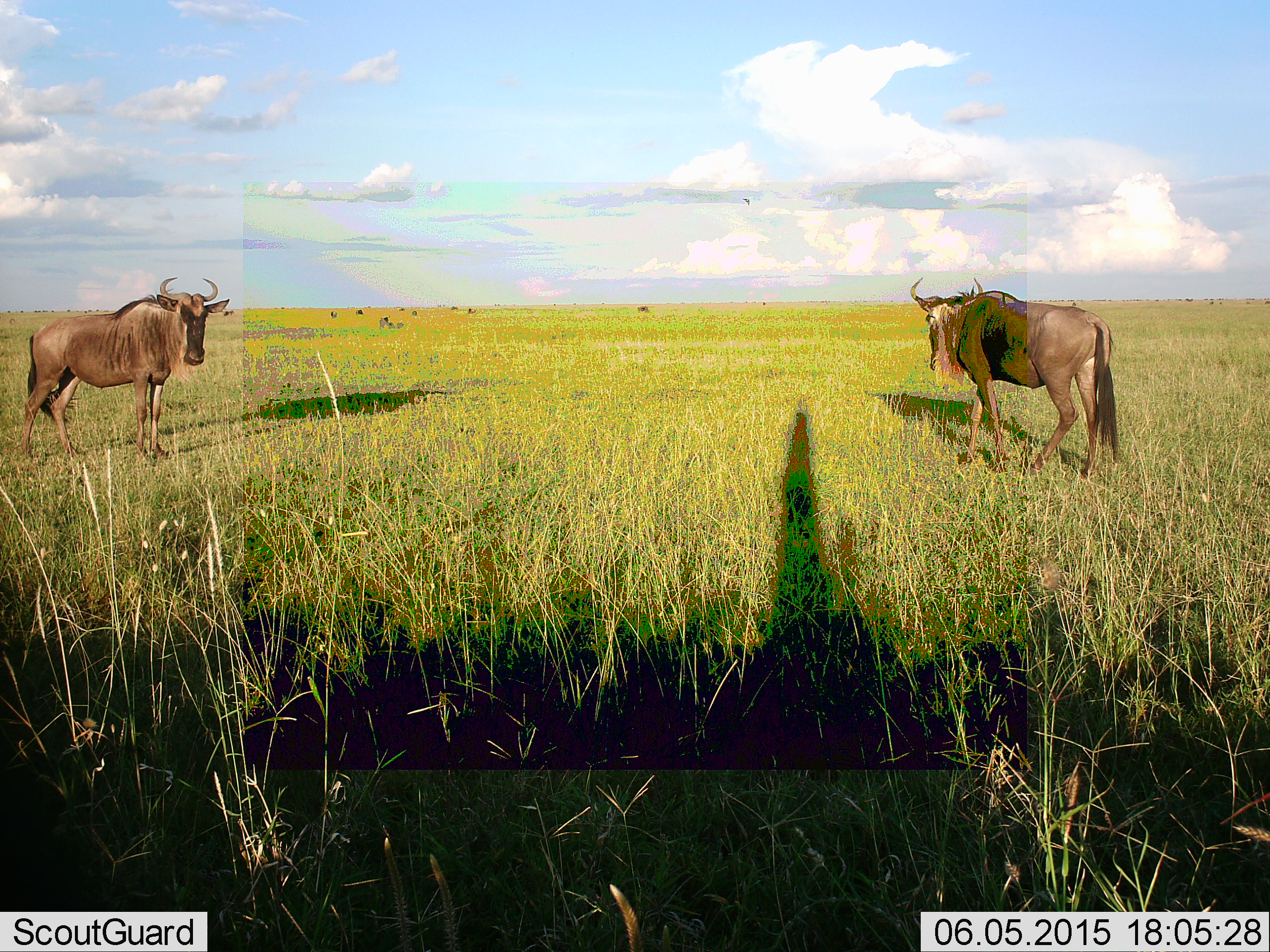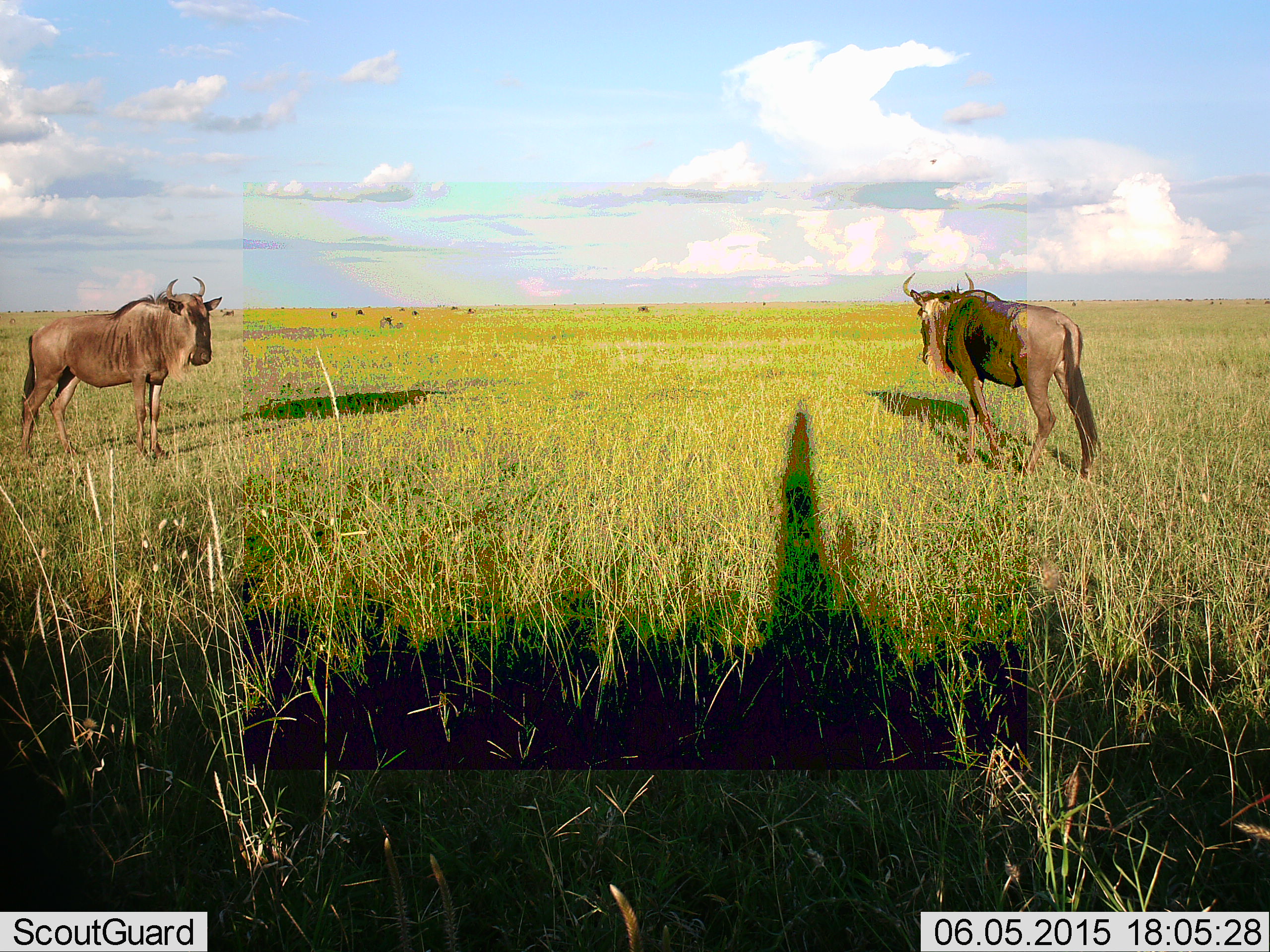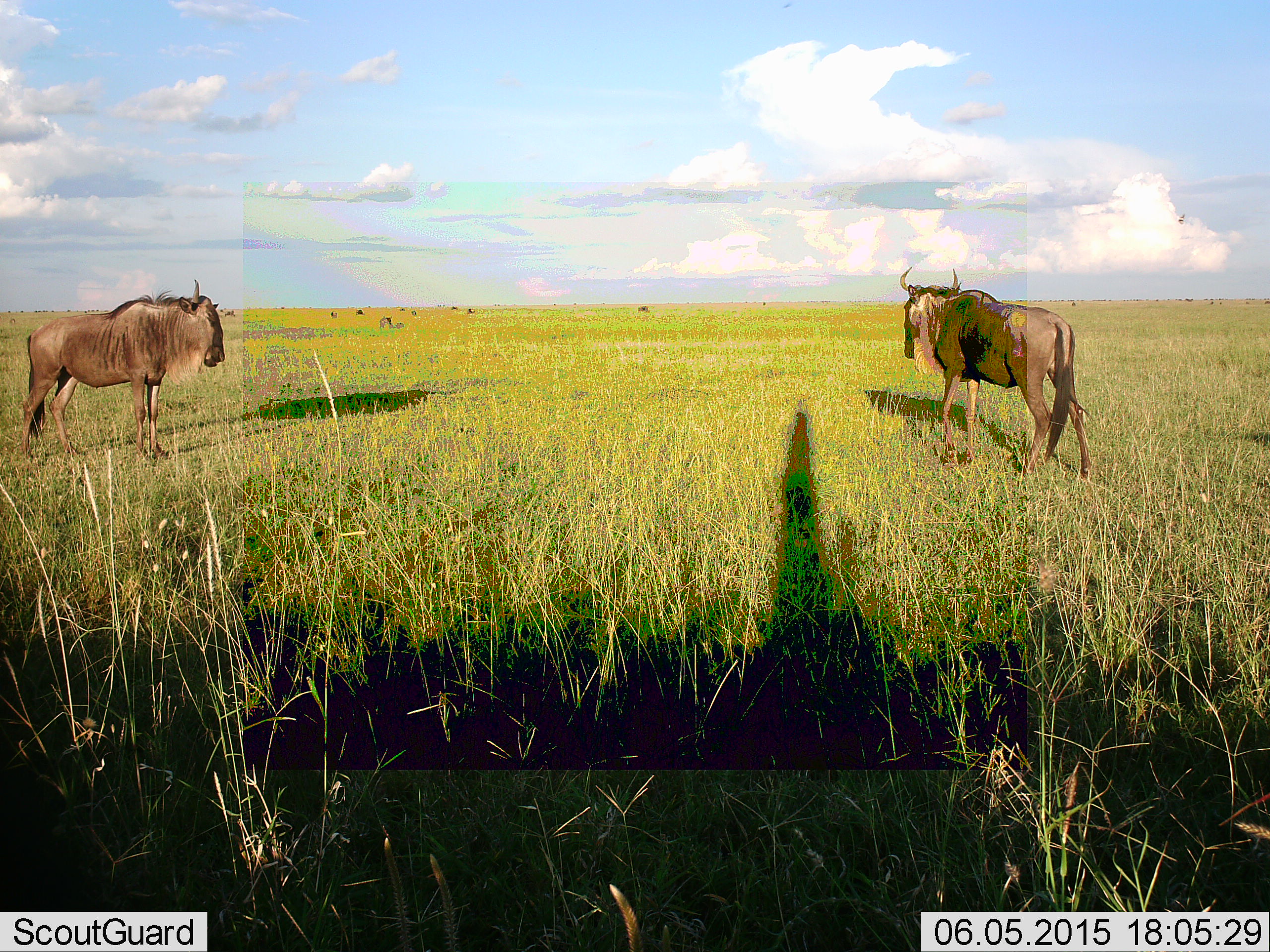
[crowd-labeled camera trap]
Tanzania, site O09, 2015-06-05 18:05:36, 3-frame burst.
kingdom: Animalia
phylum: Chordata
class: Mammalia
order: Artiodactyla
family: Bovidae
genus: Connochaetes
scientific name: Connochaetes taurinus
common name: blue wildebeest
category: wildebeest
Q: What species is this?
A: Wildebeest (blue wildebeest) (Connochaetes taurinus).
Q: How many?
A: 2.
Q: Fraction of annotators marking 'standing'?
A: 91%.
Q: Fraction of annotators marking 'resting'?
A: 0%.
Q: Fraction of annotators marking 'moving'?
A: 55%.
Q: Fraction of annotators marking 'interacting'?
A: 0%.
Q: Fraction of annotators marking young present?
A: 0%.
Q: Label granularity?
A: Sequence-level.